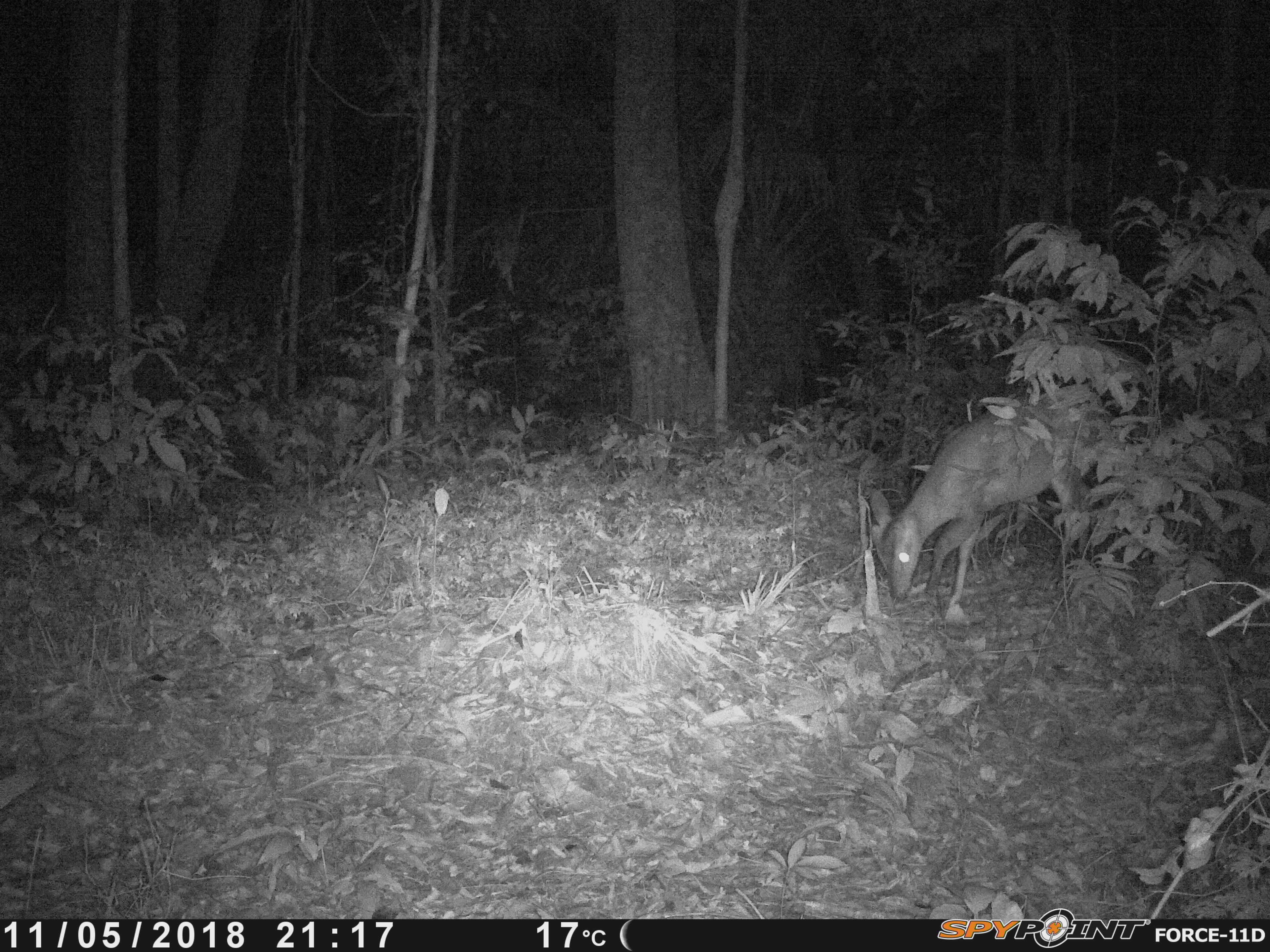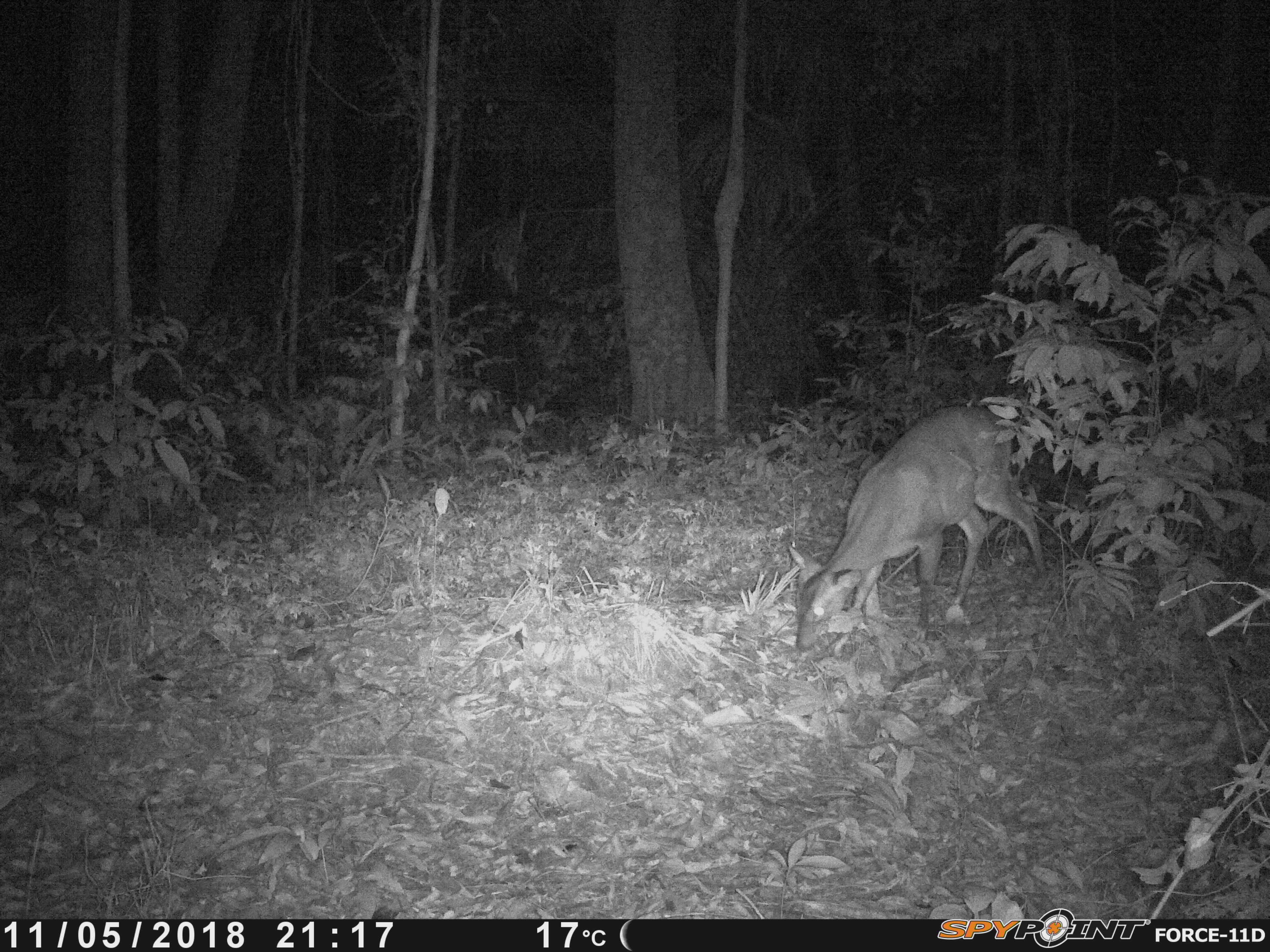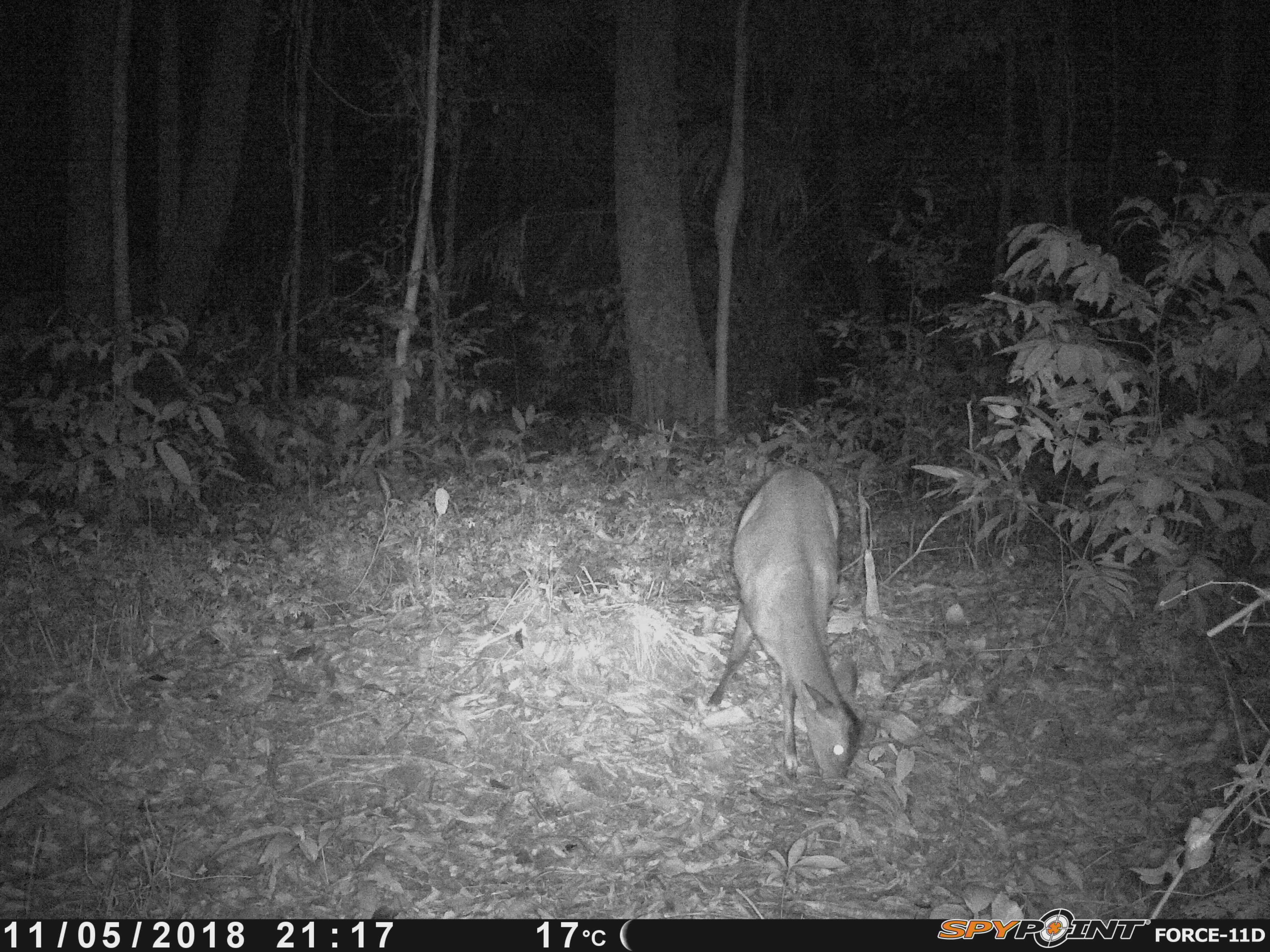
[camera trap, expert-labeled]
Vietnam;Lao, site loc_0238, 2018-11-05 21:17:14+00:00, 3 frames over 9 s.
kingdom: Animalia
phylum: Chordata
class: Mammalia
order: Artiodactyla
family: Cervidae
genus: Muntiacus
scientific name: Muntiacus vuquangensis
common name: large-antlered muntjac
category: large antlered muntjac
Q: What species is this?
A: Large antlered muntjac (large-antlered muntjac) (Muntiacus vuquangensis).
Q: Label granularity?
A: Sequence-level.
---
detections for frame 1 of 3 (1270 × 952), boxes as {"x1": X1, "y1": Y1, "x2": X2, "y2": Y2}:
large antlered muntjac: {"x1": 866, "y1": 384, "x2": 1113, "y2": 621}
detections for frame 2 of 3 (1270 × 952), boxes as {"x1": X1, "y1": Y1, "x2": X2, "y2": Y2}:
large antlered muntjac: {"x1": 787, "y1": 404, "x2": 1049, "y2": 663}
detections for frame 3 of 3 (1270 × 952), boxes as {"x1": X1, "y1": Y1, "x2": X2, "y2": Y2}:
large antlered muntjac: {"x1": 706, "y1": 464, "x2": 865, "y2": 790}